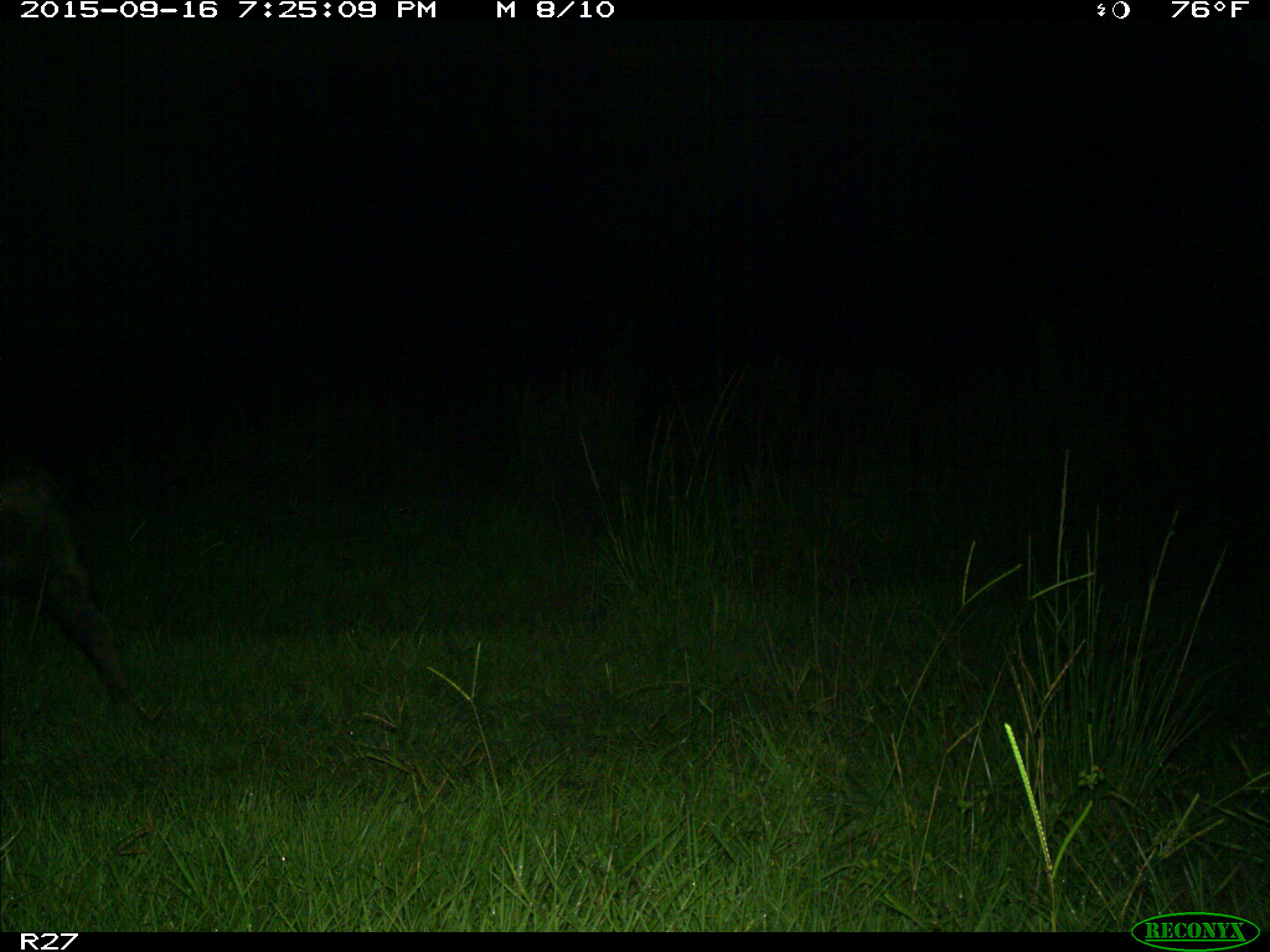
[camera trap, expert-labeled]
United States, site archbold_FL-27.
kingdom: Animalia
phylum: Chordata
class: Mammalia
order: Artiodactyla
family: Suidae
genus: Sus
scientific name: Sus scrofa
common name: wild boar